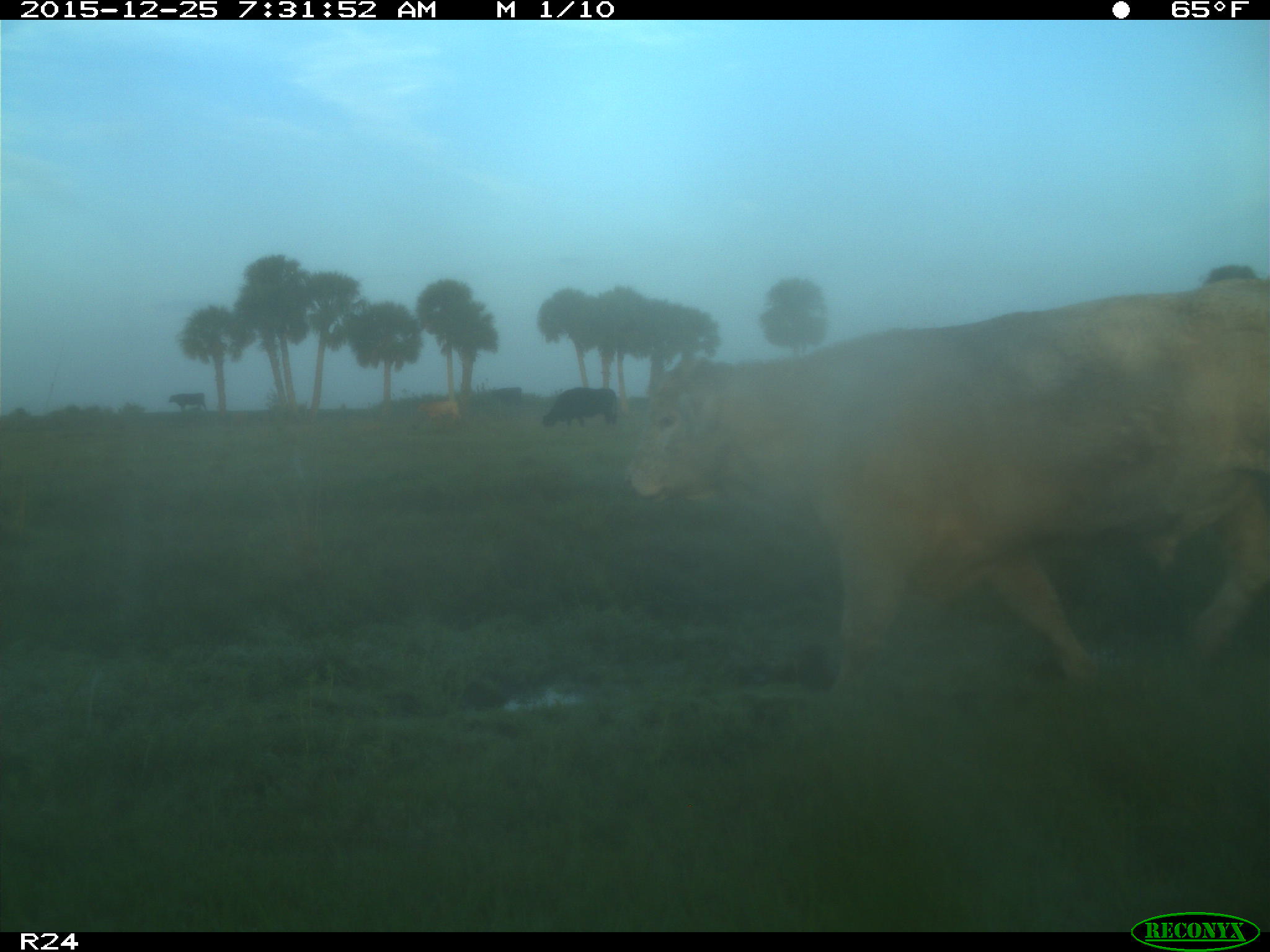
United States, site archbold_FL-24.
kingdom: Animalia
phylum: Chordata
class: Mammalia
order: Artiodactyla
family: Bovidae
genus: Bos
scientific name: Bos taurus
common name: domestic cow